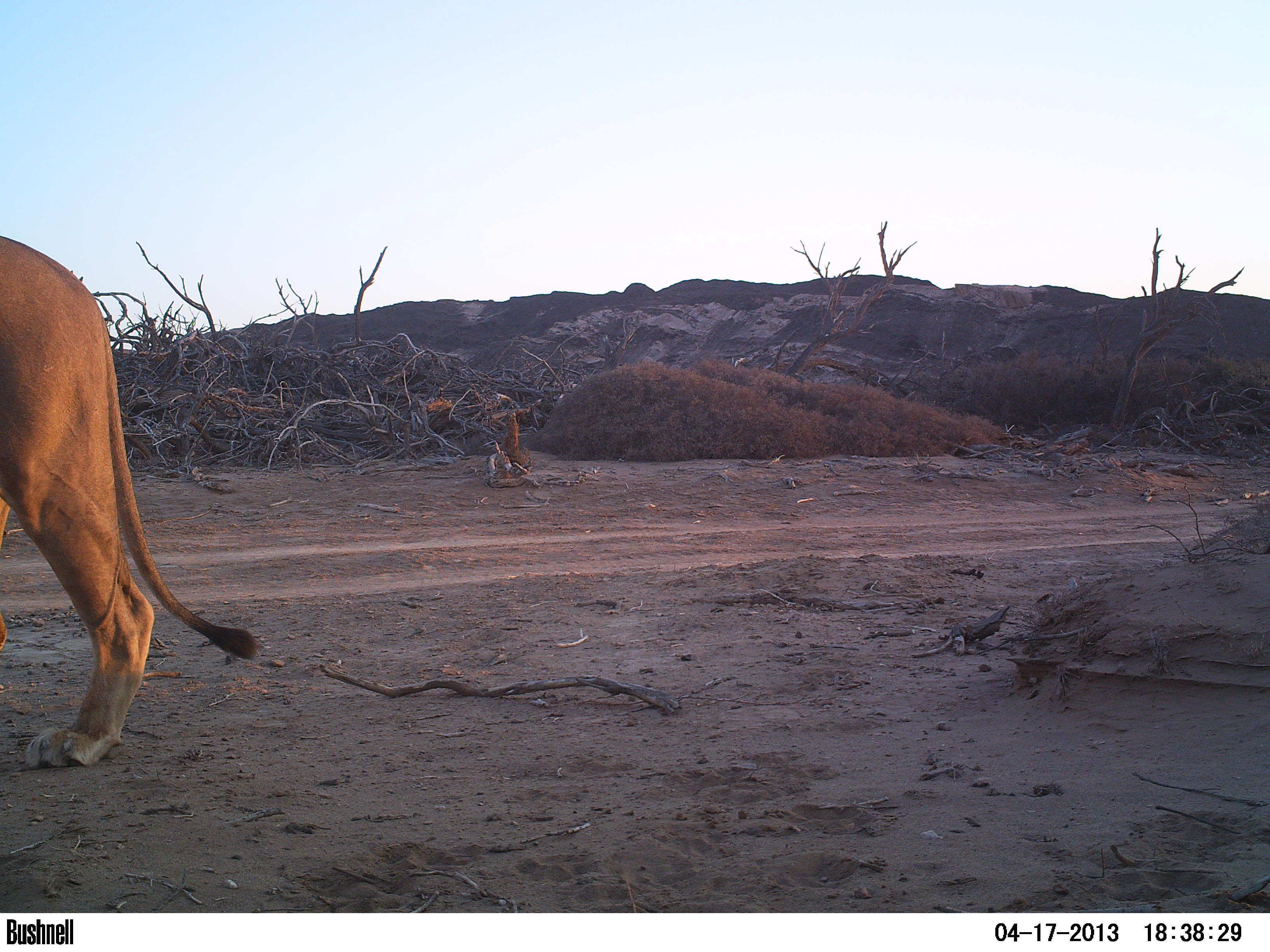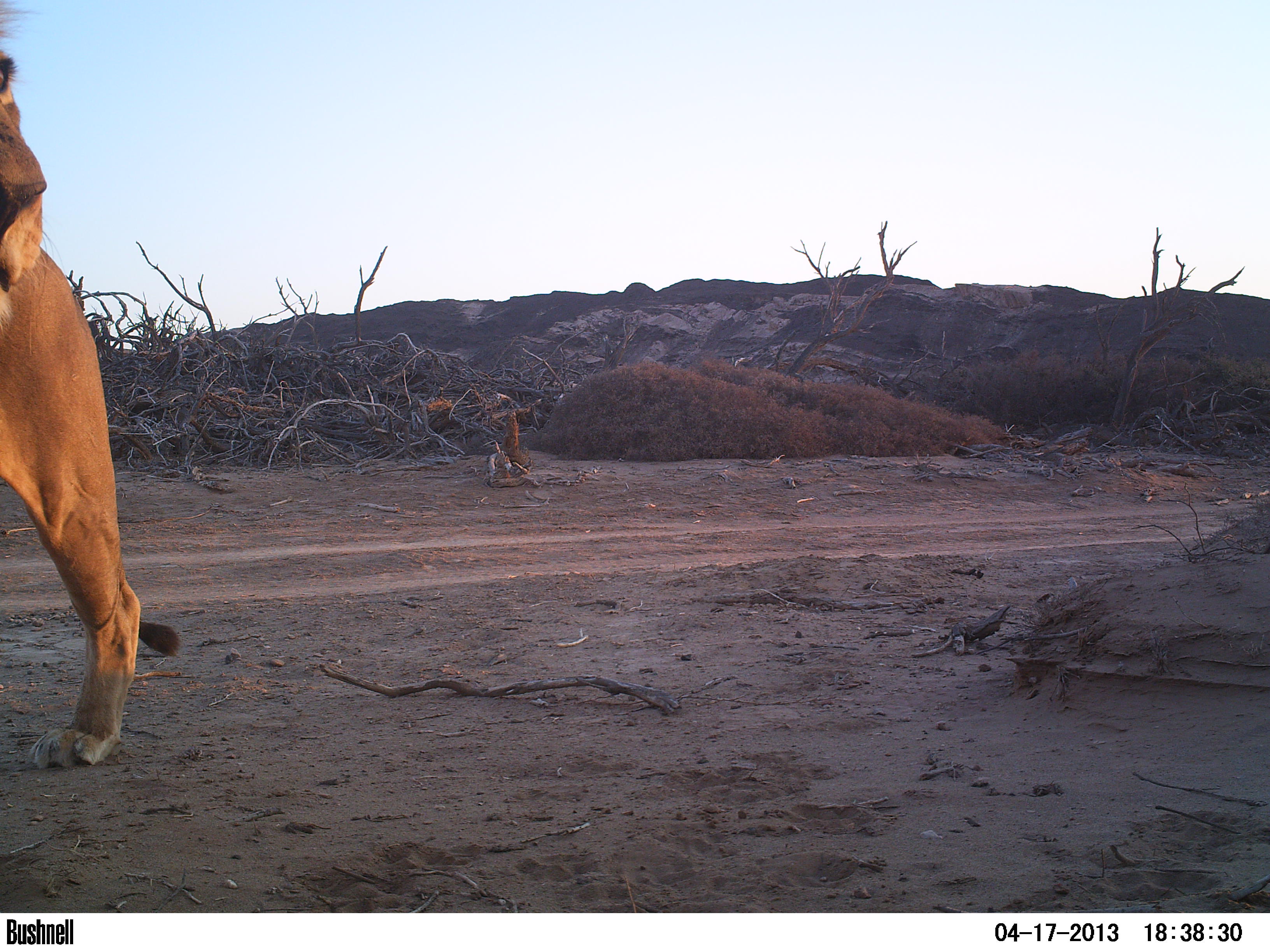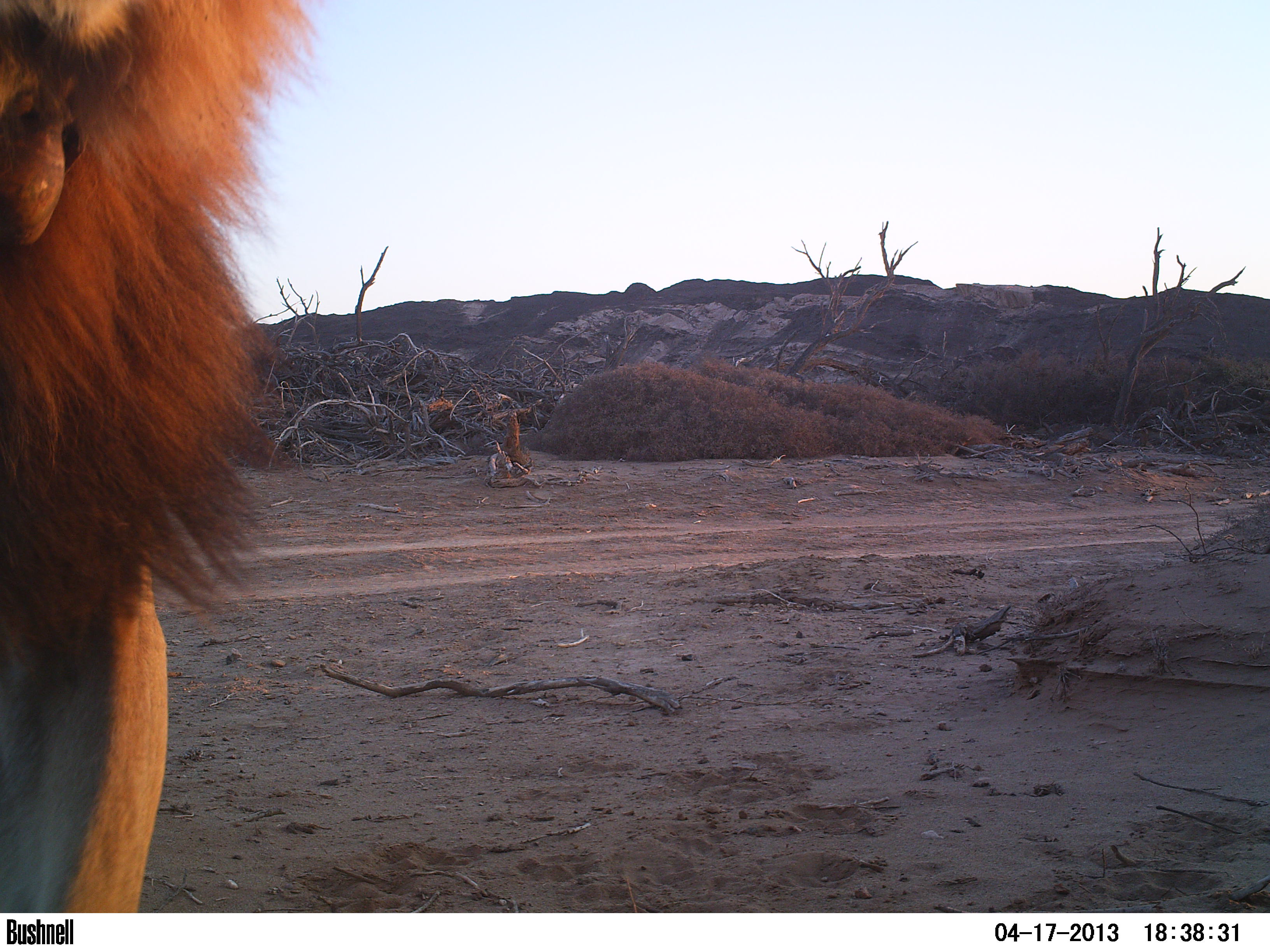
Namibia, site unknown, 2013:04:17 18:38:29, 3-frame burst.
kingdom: Animalia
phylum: Chordata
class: Mammalia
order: Carnivora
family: Felidae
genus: Panthera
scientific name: Panthera leo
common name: lion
Panthera leo (lion).